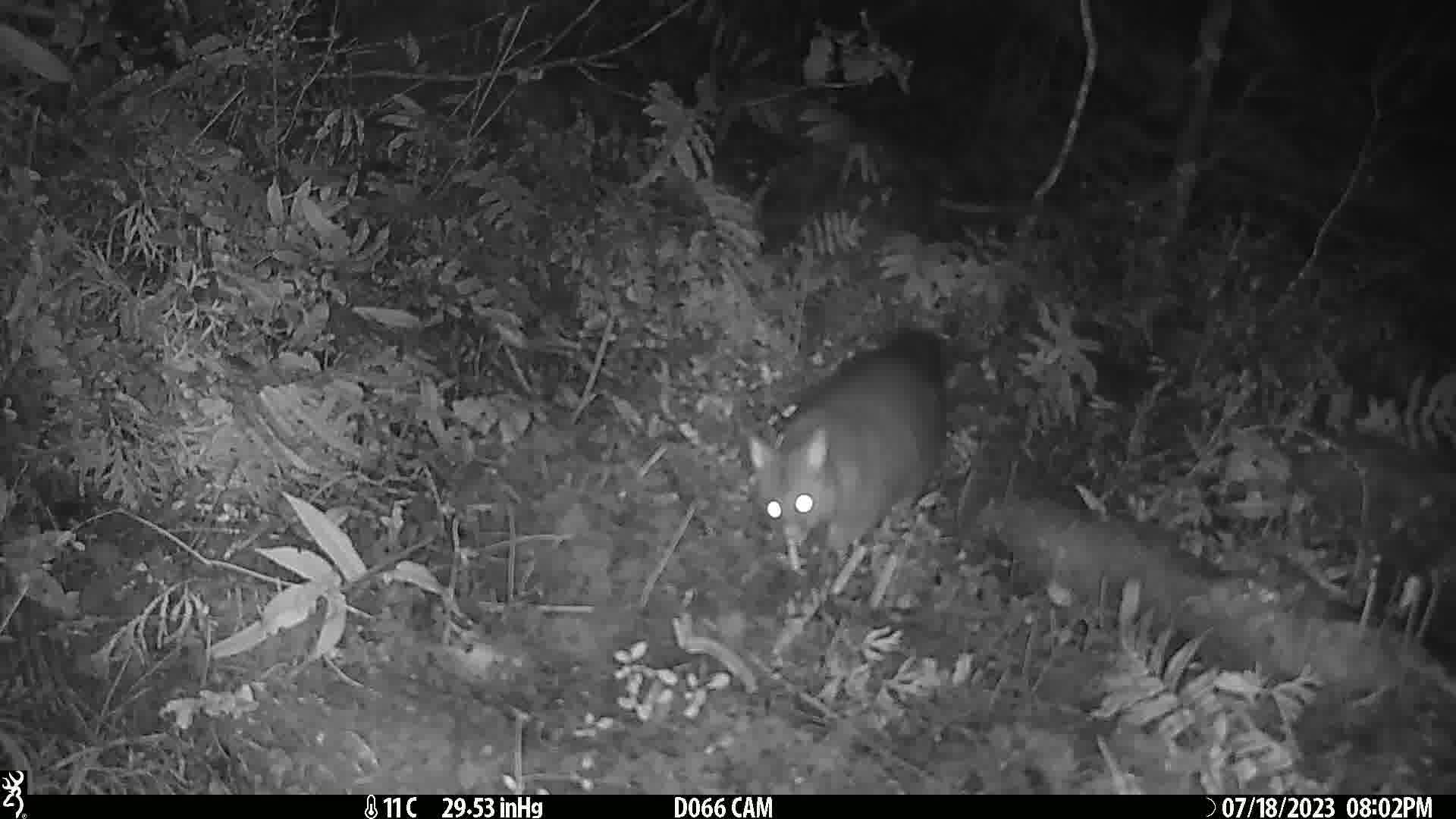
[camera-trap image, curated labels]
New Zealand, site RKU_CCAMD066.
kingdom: Animalia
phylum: Chordata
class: Mammalia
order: Diprotodontia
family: Phalangeridae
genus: Trichosurus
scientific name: Trichosurus vulpecula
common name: common brushtail possum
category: possum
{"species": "possum (common brushtail possum) (Trichosurus vulpecula)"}